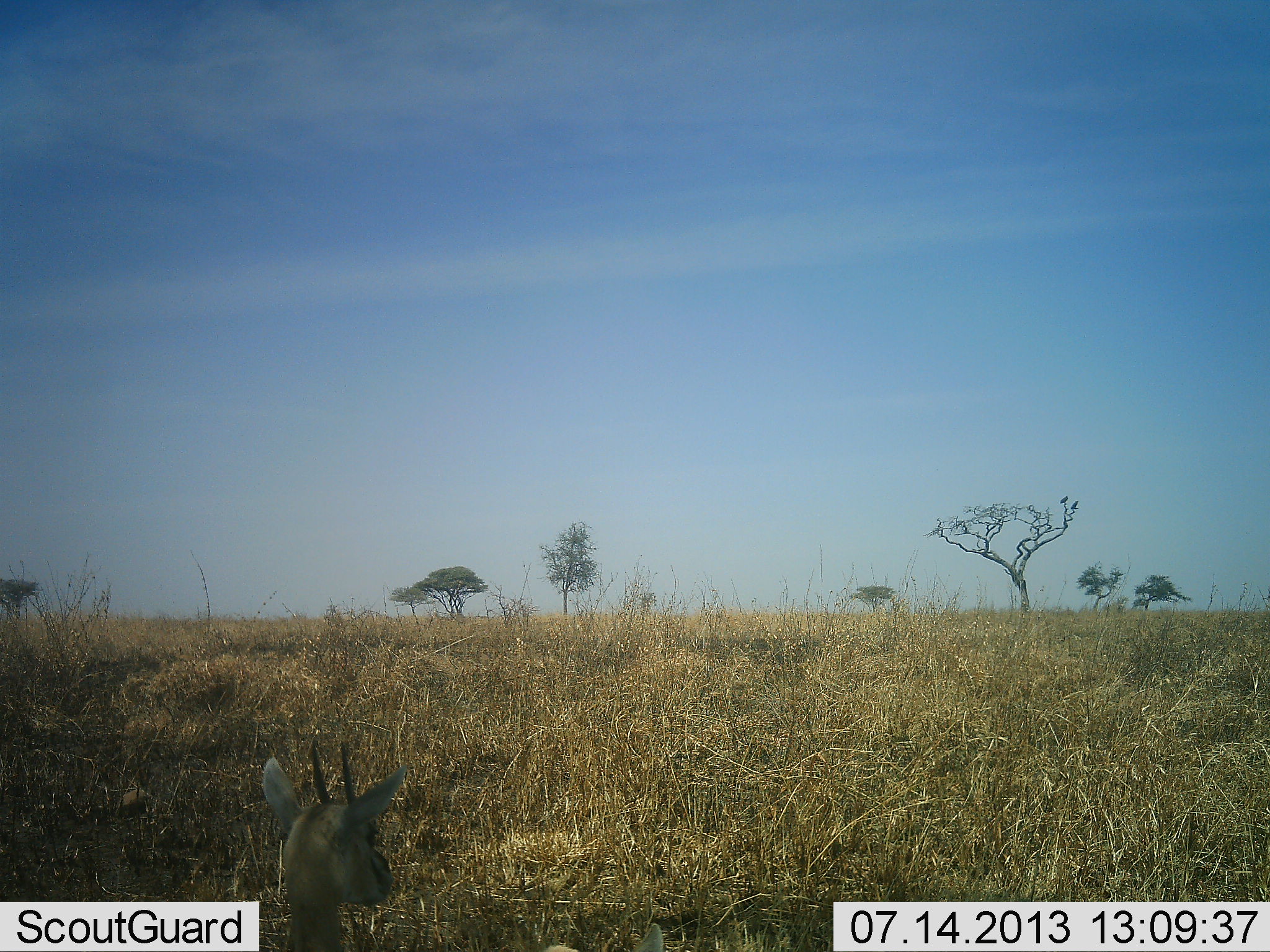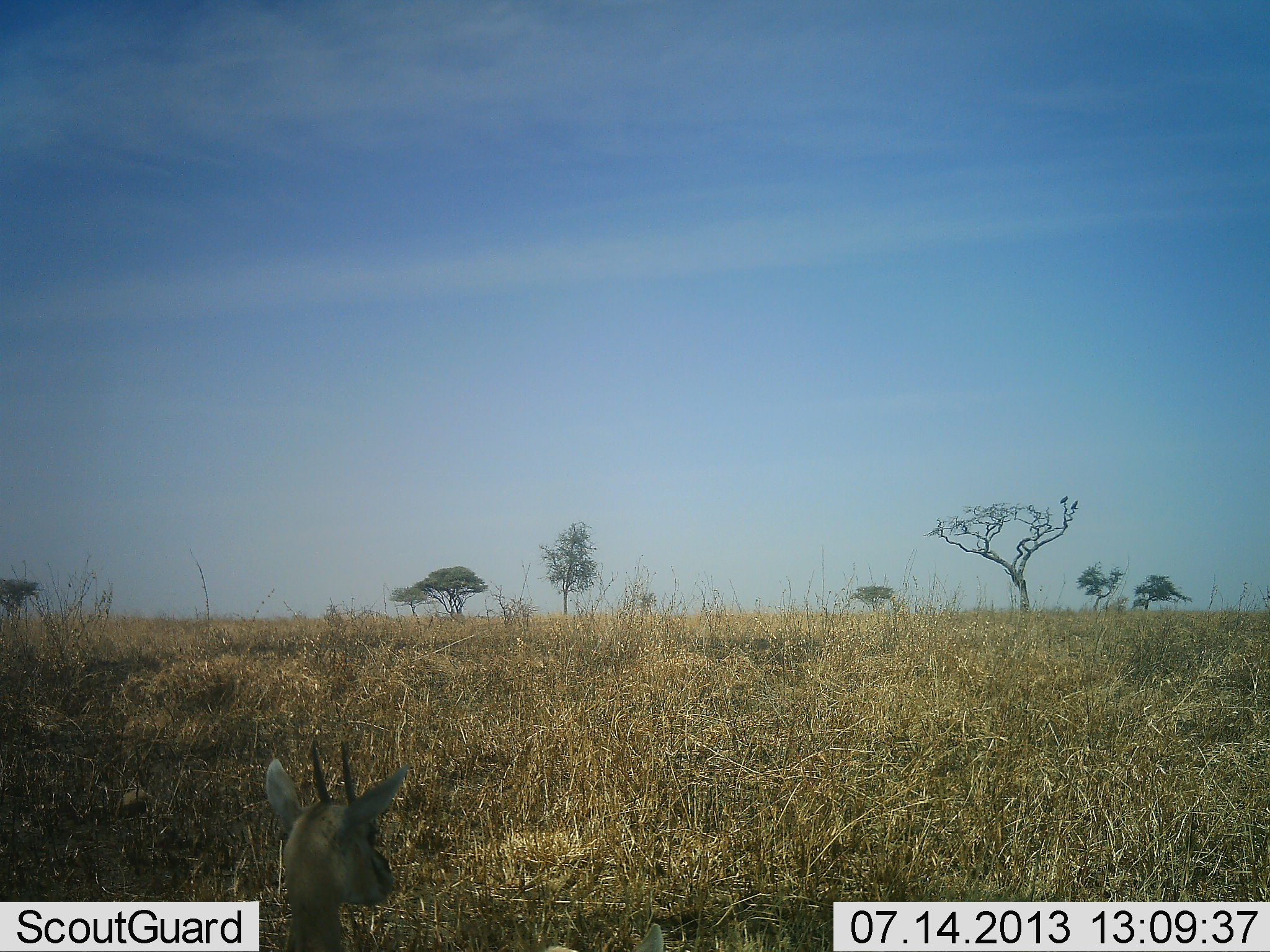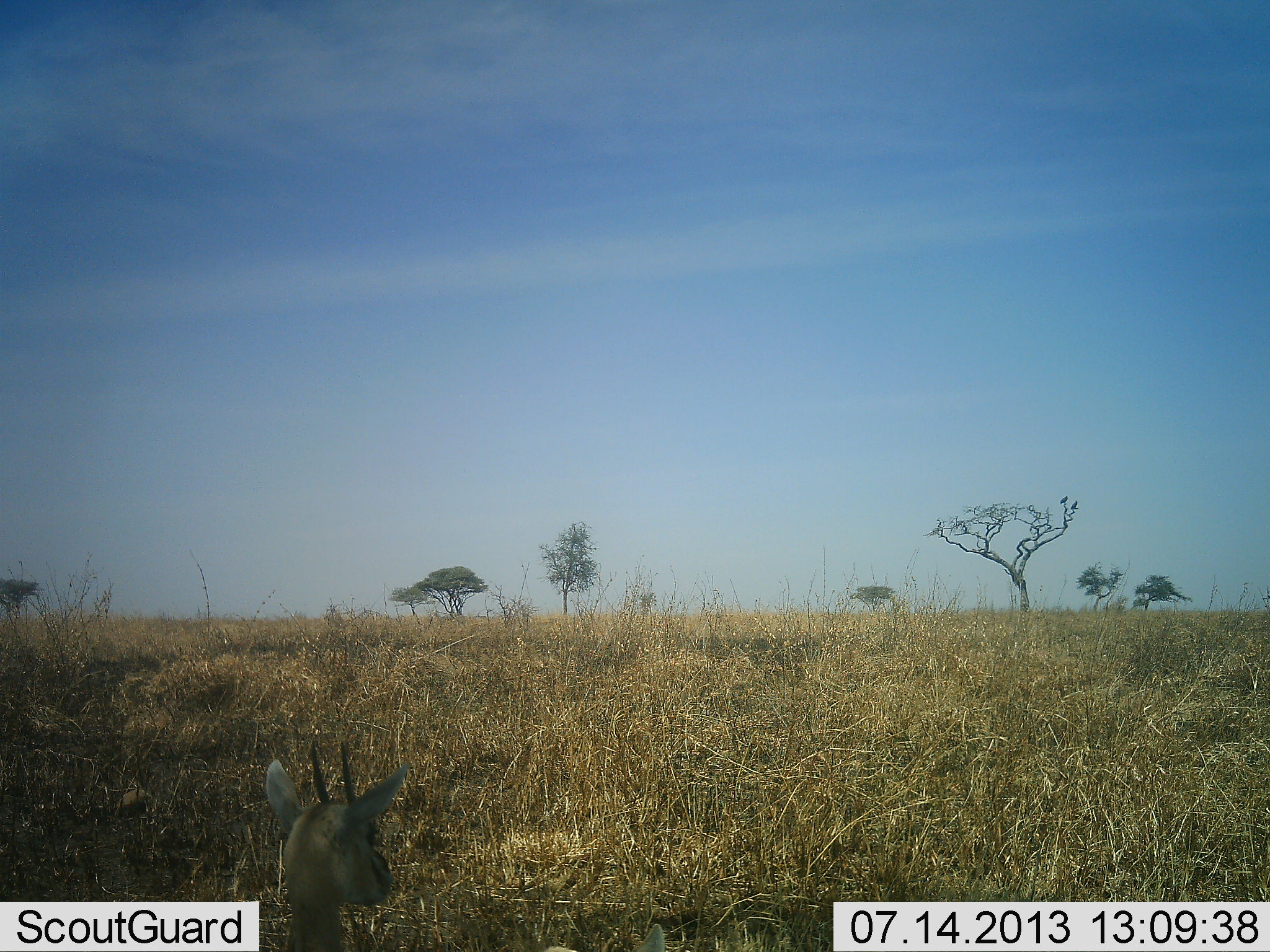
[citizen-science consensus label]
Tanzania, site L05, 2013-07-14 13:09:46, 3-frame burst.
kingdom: Animalia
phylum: Chordata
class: Mammalia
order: Artiodactyla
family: Bovidae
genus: Eudorcas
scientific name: Eudorcas thomsonii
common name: thomson's gazelle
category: gazellethomsons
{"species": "gazellethomsons (thomson's gazelle) (Eudorcas thomsonii)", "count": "1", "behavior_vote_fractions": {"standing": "33%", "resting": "67%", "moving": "0%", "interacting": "0%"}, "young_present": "0%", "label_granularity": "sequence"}